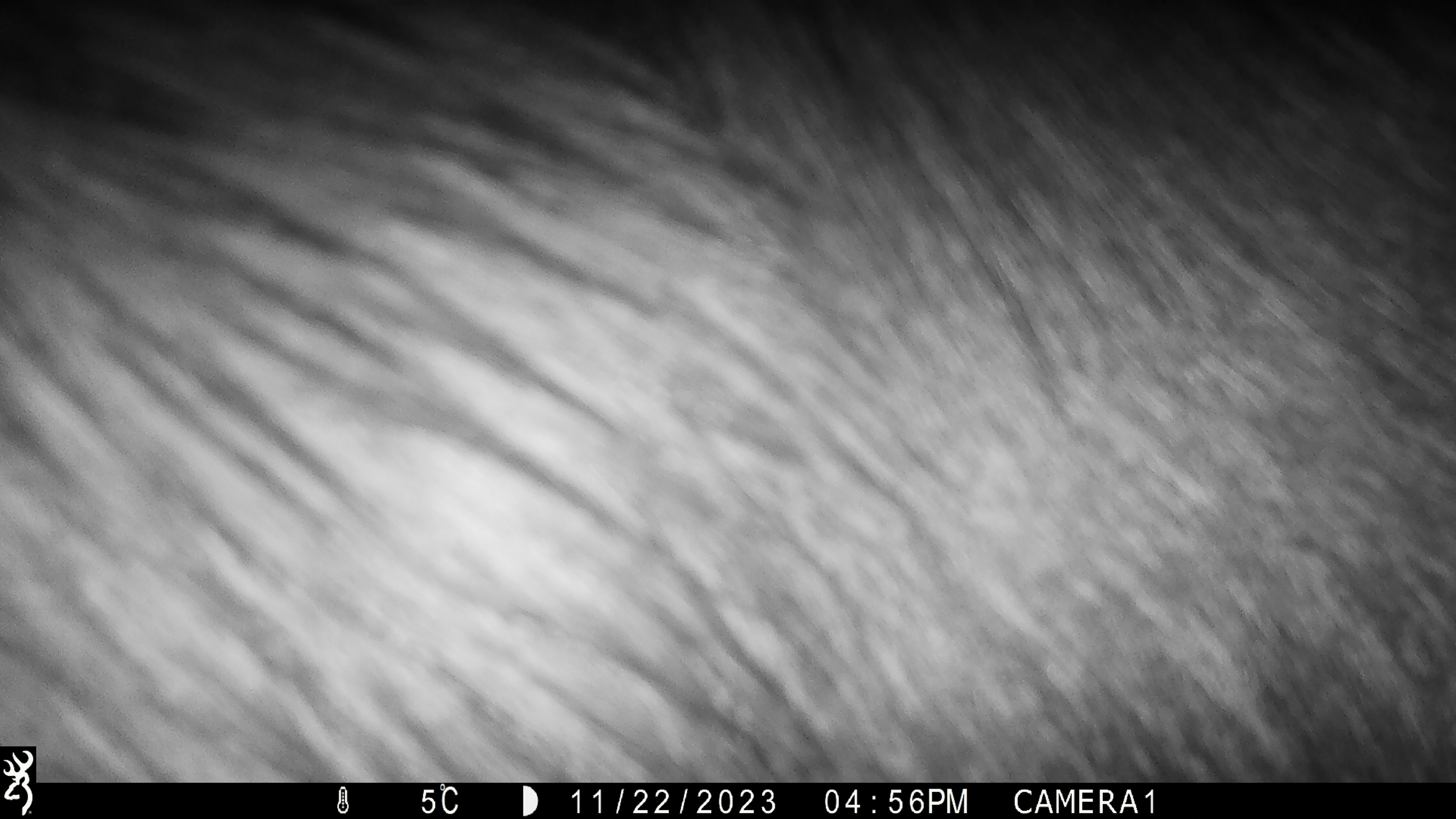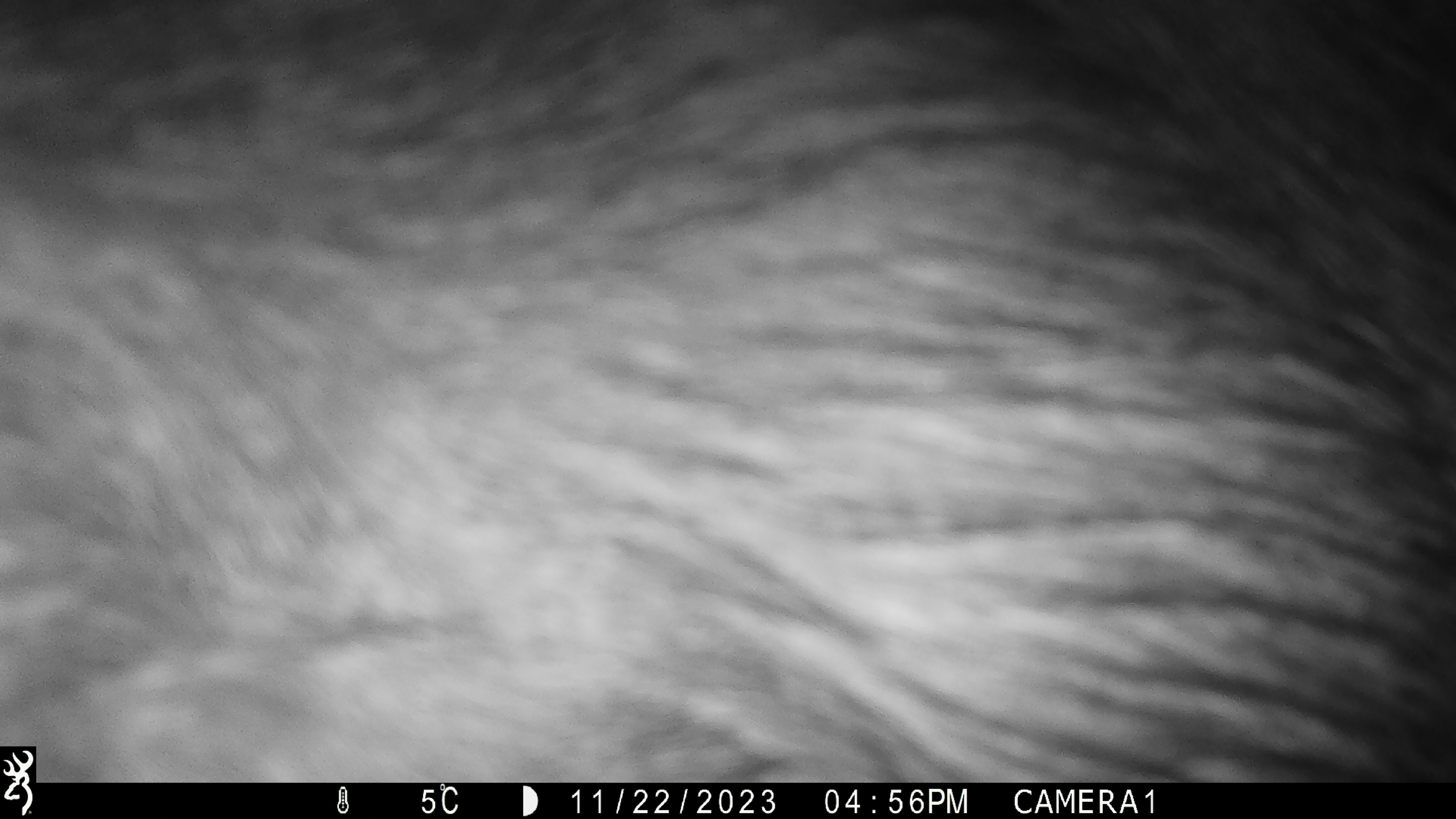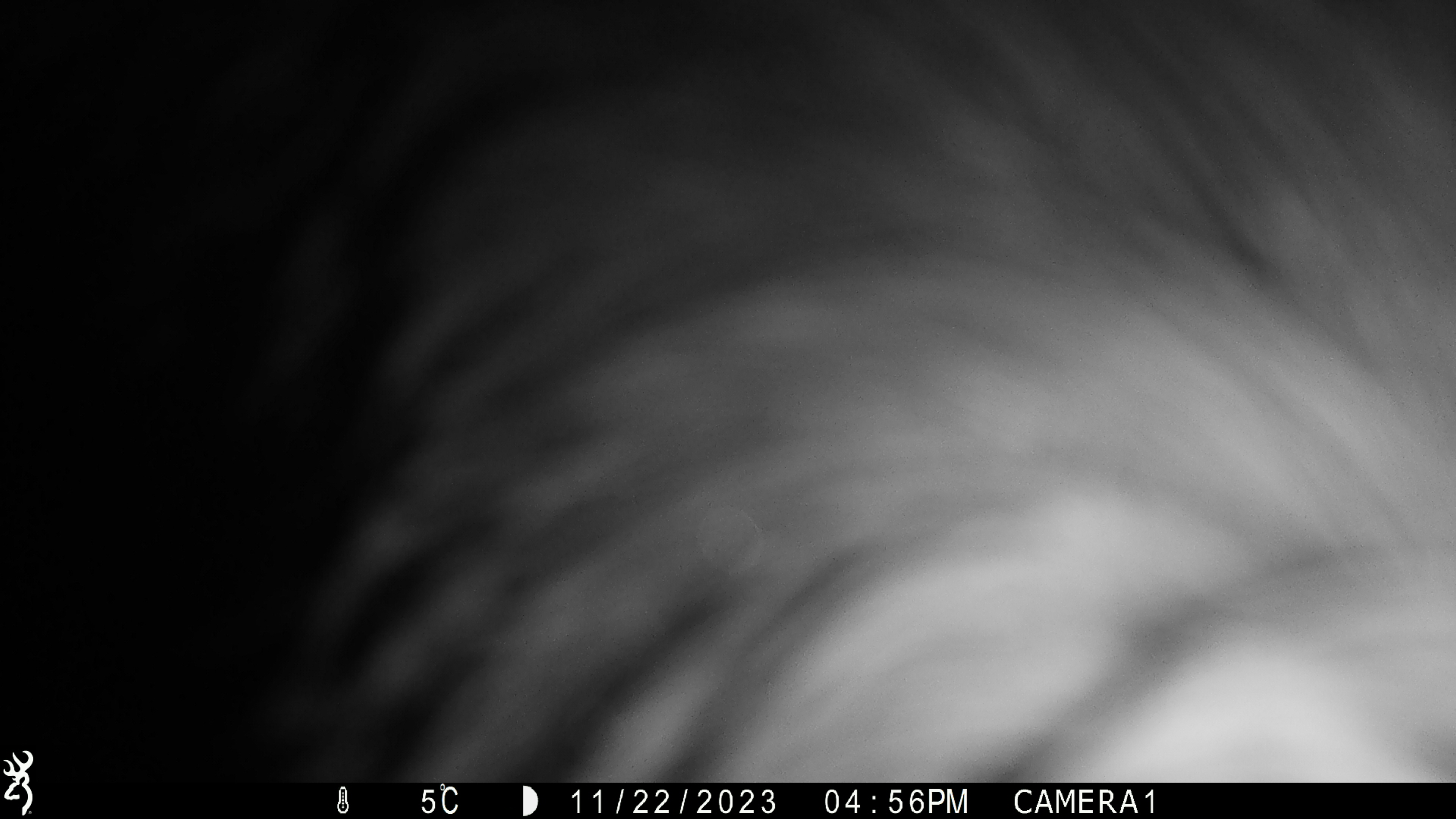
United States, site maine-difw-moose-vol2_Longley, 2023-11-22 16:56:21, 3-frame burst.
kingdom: Animalia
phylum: Chordata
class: Mammalia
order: Artiodactyla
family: Cervidae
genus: Alces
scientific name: Alces alces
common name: moose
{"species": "moose (Alces alces)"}